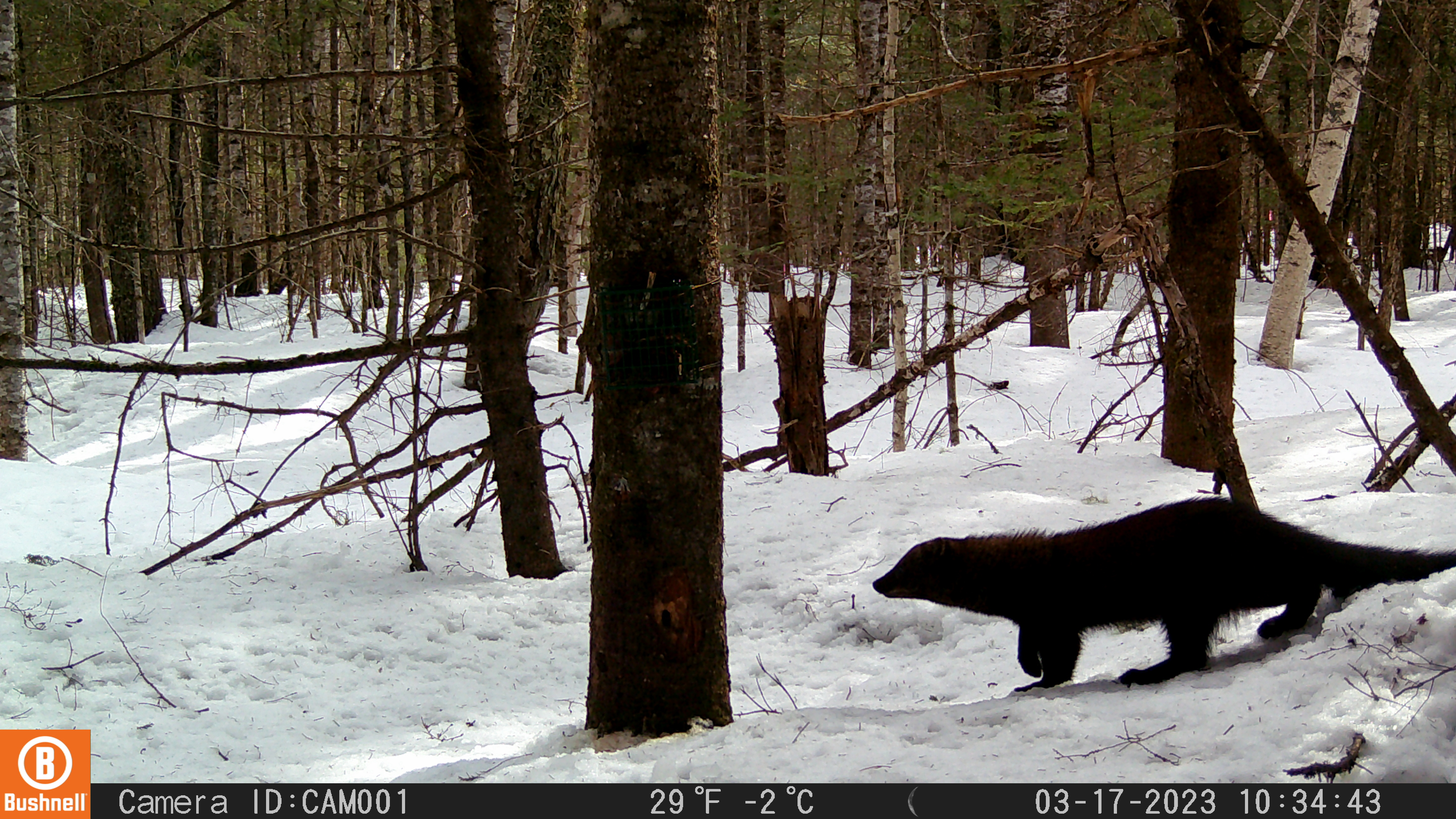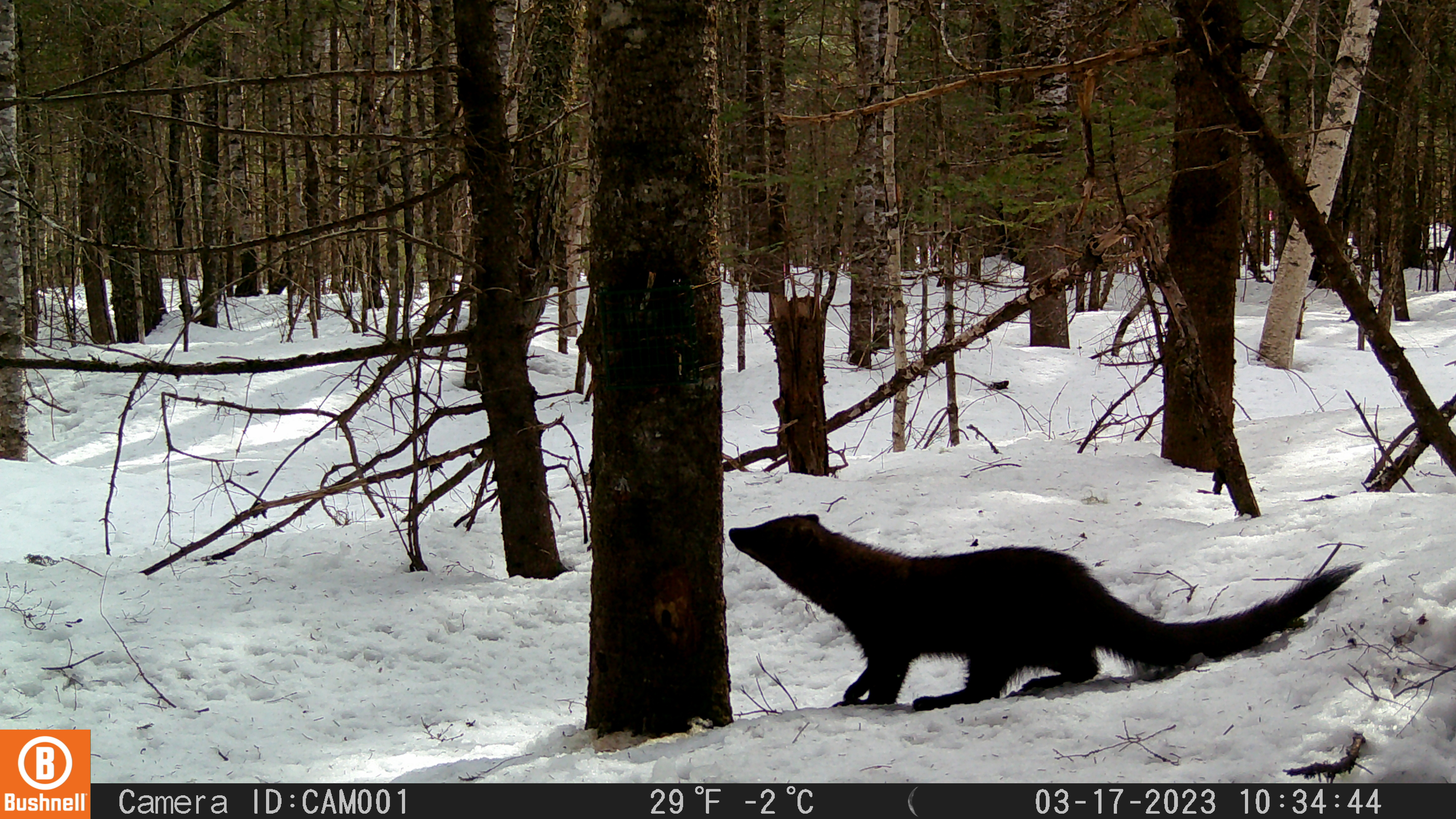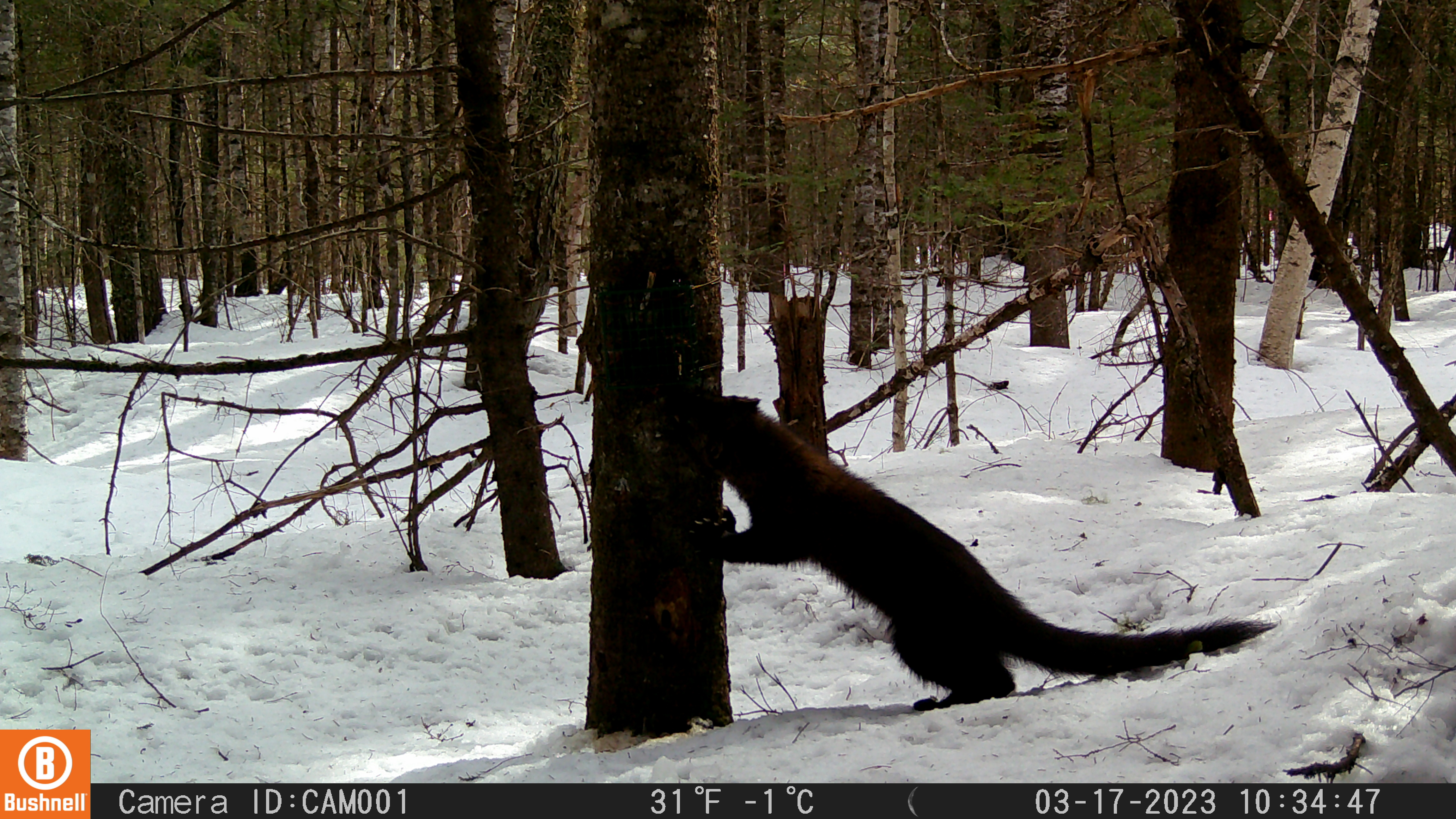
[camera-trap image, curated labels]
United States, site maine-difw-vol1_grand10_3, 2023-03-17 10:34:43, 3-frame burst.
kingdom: Animalia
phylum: Chordata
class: Mammalia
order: Carnivora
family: Mustelidae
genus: Pekania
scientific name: Pekania pennanti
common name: fisher